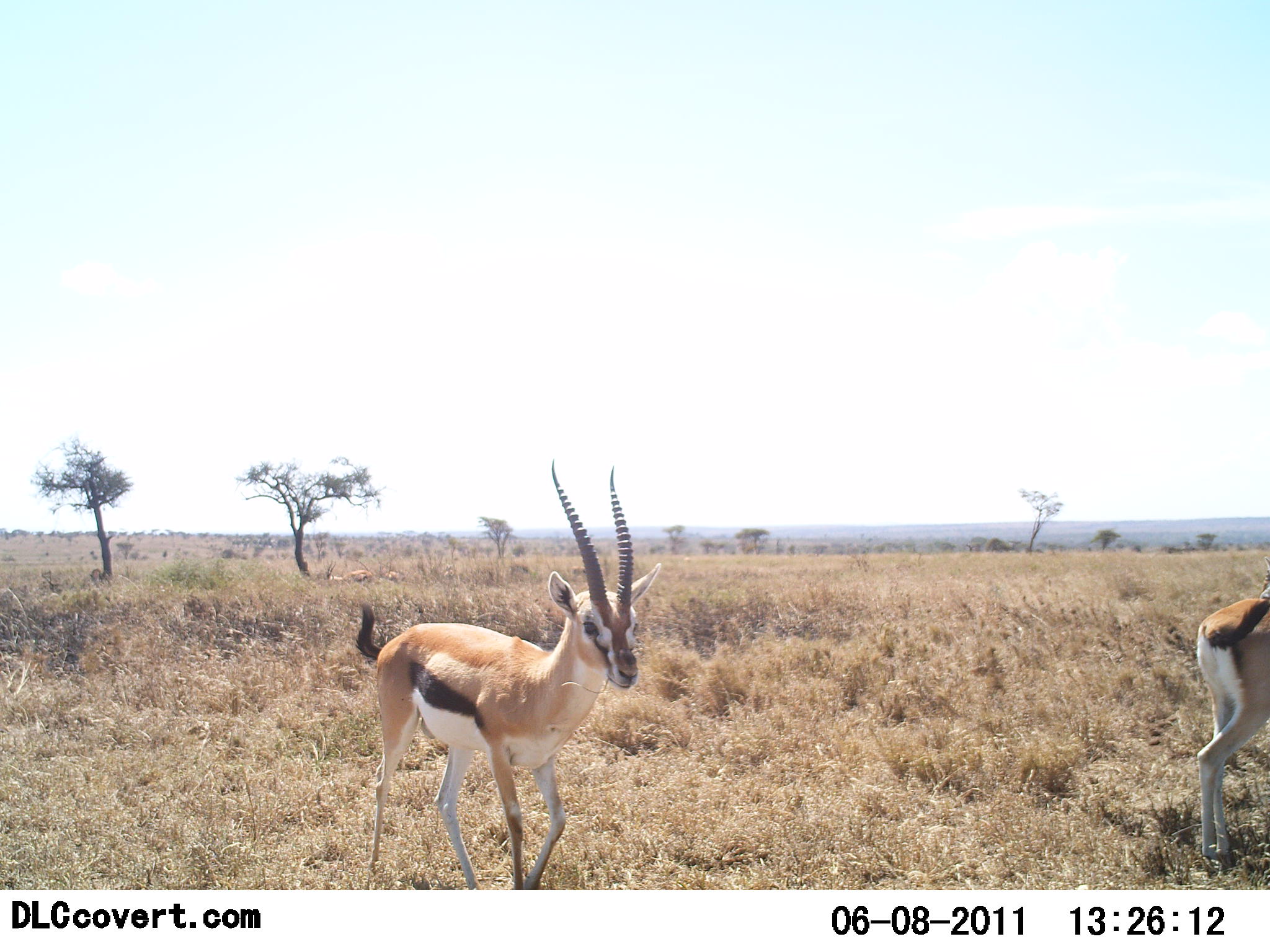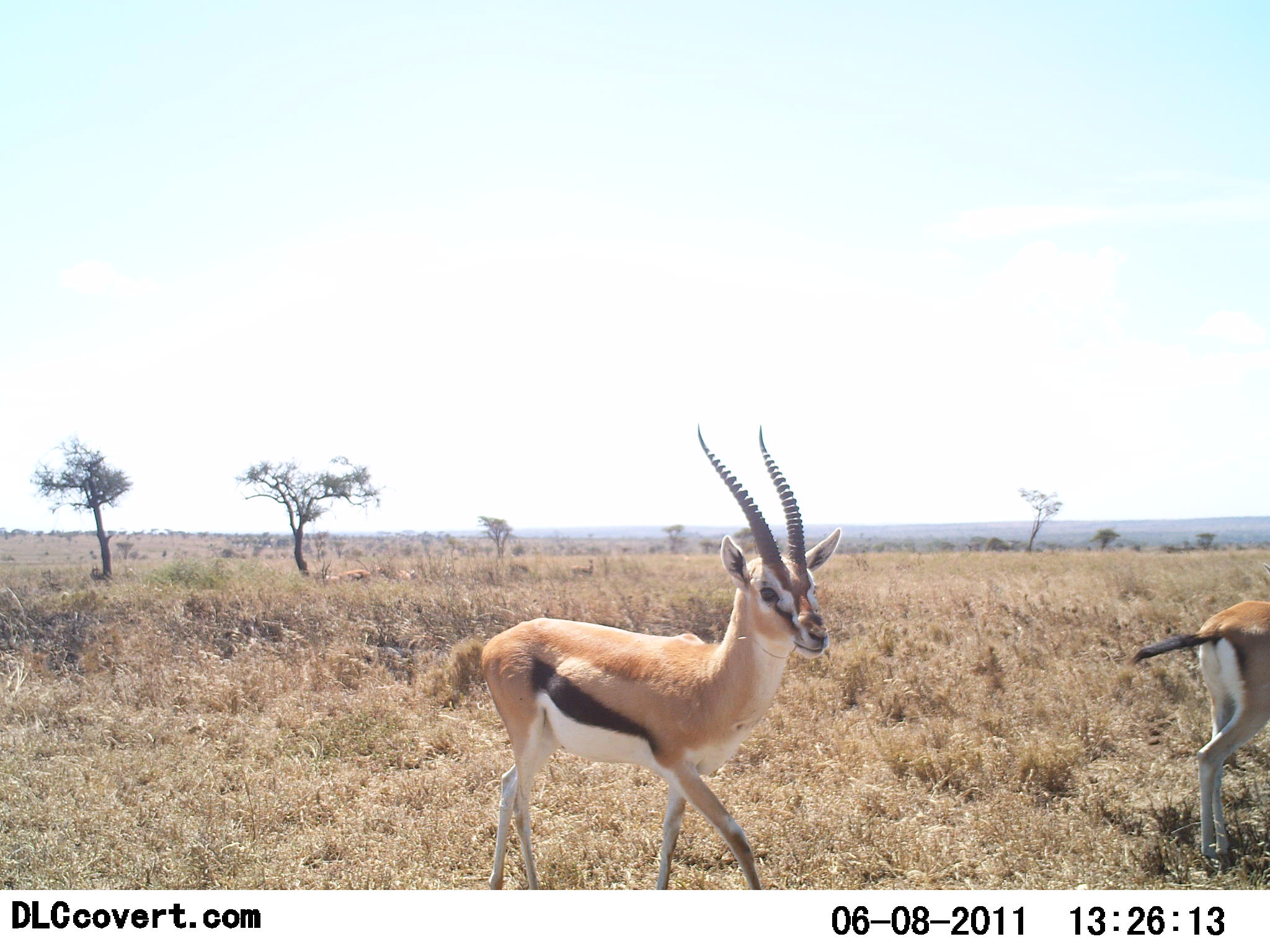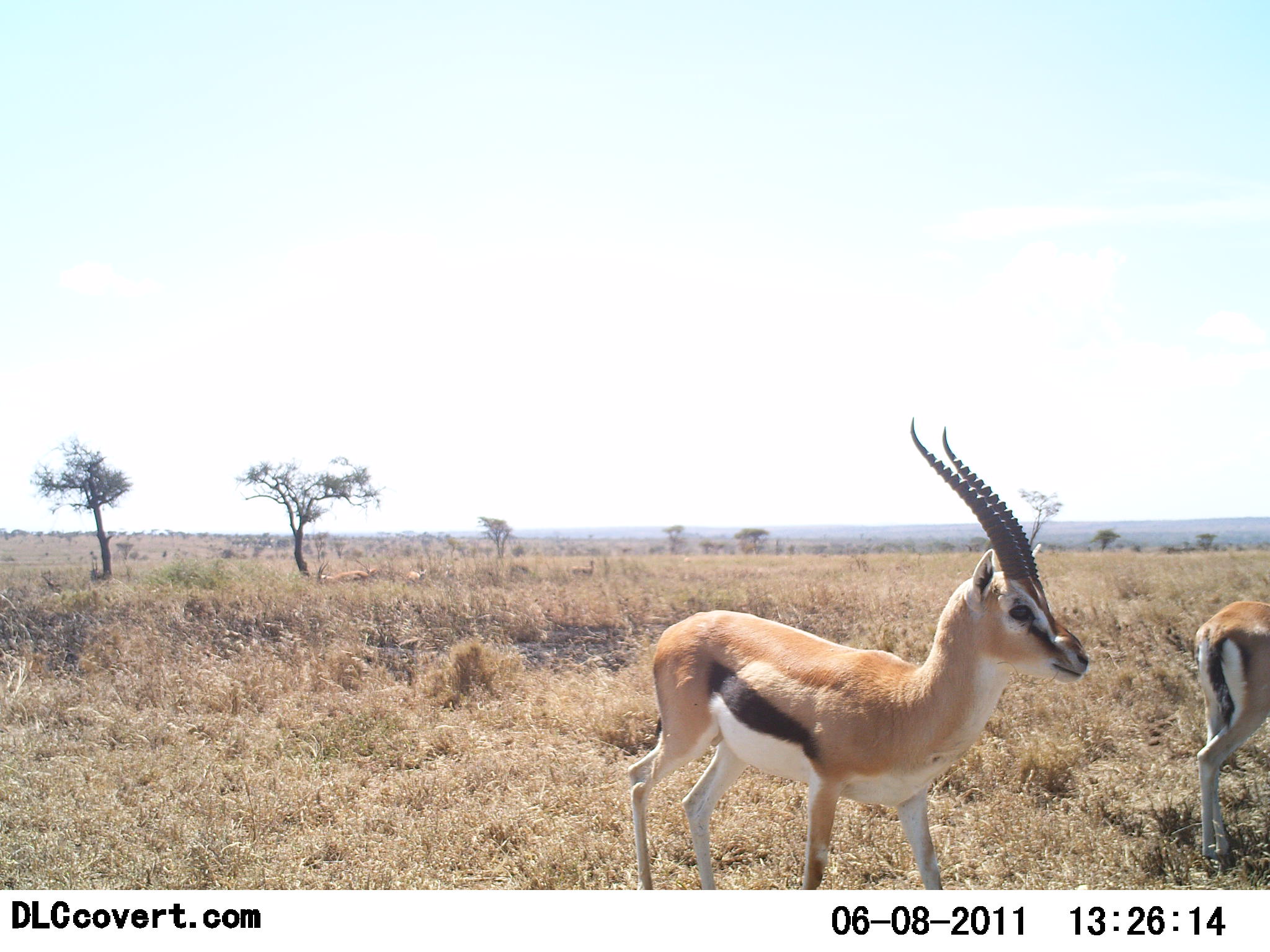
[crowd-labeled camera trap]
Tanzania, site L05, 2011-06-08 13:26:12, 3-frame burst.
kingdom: Animalia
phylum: Chordata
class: Mammalia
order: Artiodactyla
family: Bovidae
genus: Eudorcas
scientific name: Eudorcas thomsonii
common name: thomson's gazelle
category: gazellethomsons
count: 2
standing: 42%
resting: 0%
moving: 92%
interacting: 0%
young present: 0%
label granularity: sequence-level